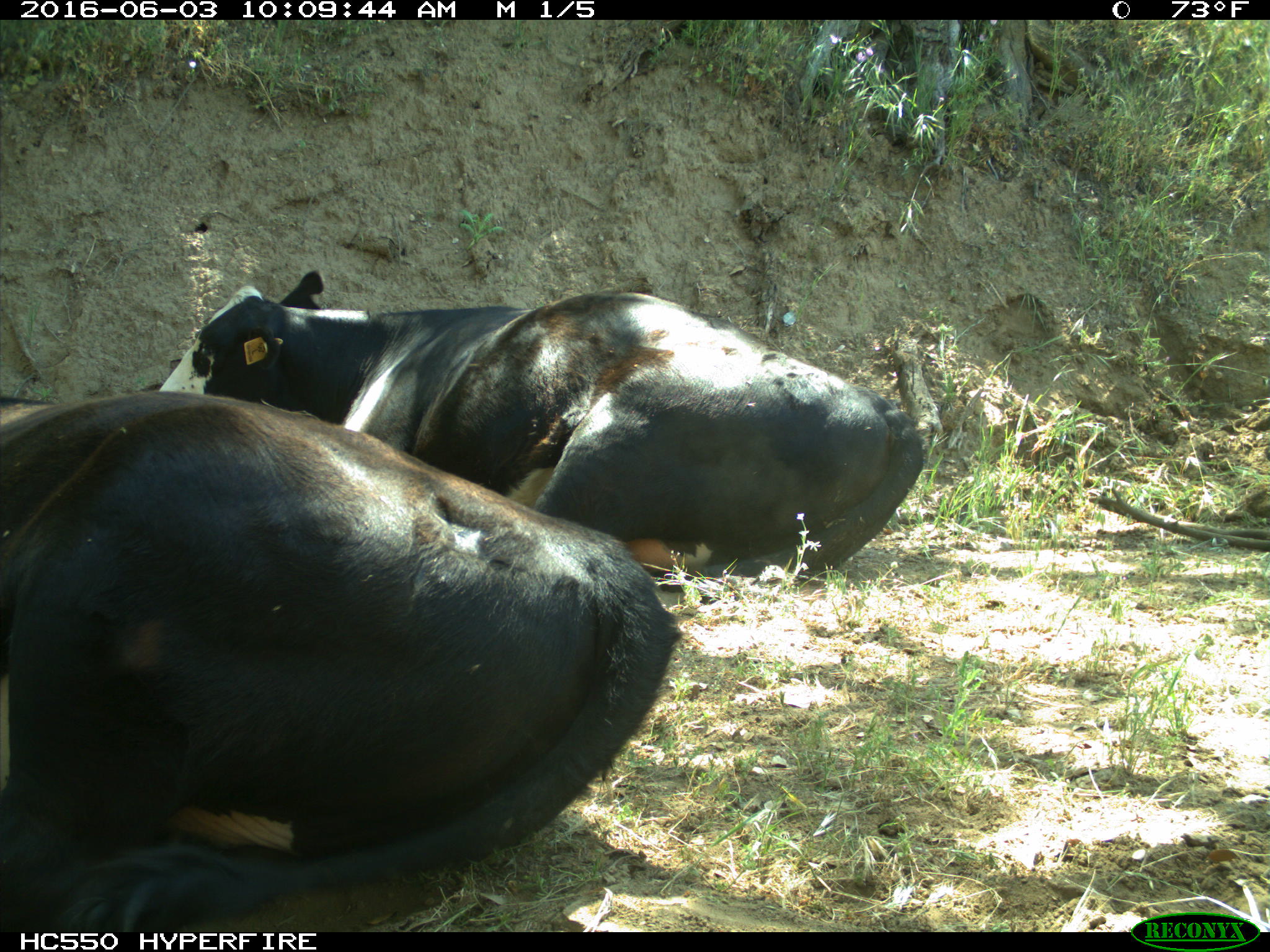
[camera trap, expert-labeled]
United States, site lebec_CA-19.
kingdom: Animalia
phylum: Chordata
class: Mammalia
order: Artiodactyla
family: Bovidae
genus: Bos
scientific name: Bos taurus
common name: domestic cow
Bos taurus (domestic cow).